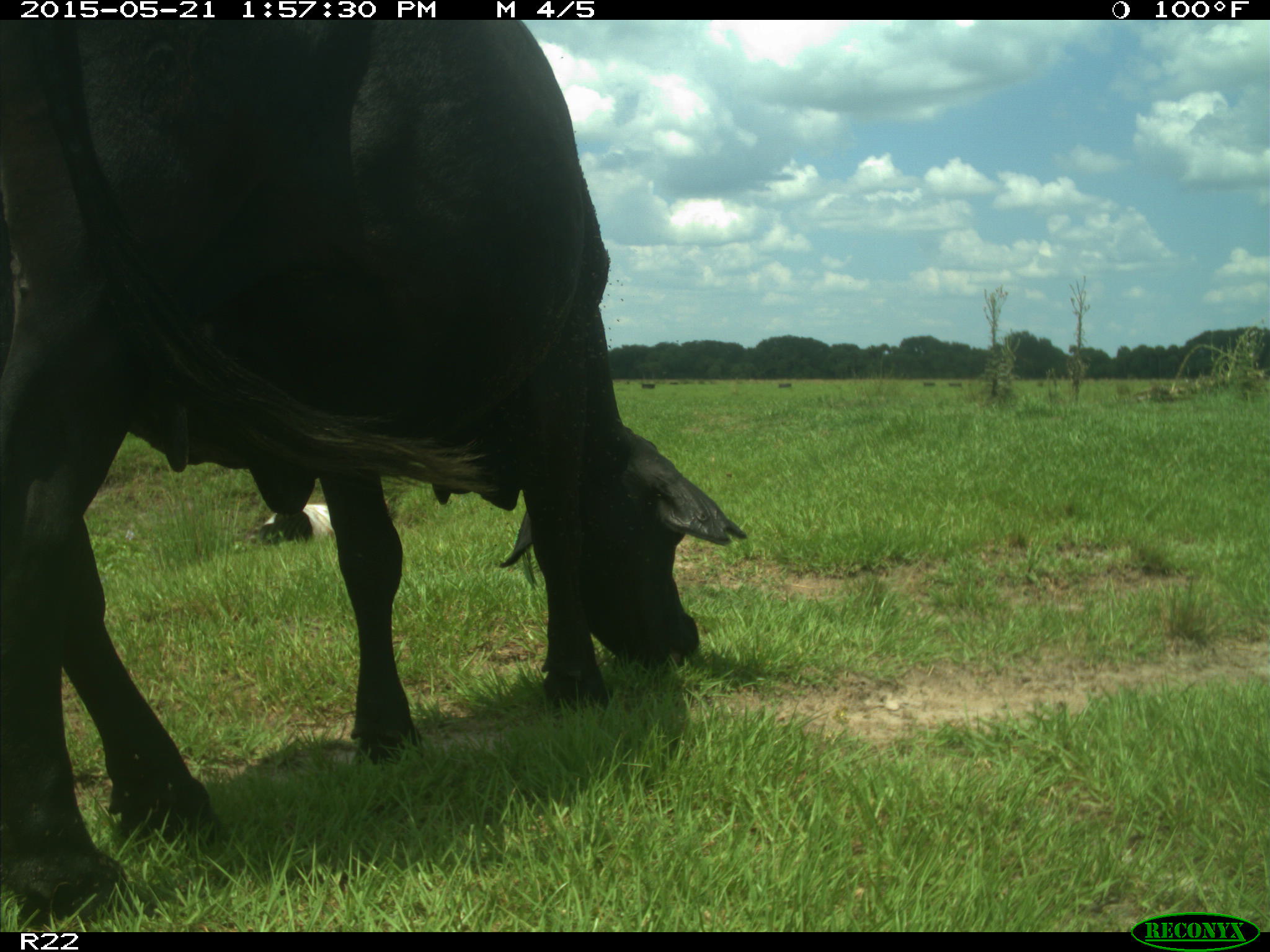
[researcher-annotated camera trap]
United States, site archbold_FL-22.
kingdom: Animalia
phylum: Chordata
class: Mammalia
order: Artiodactyla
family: Bovidae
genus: Bos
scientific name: Bos taurus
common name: domestic cow